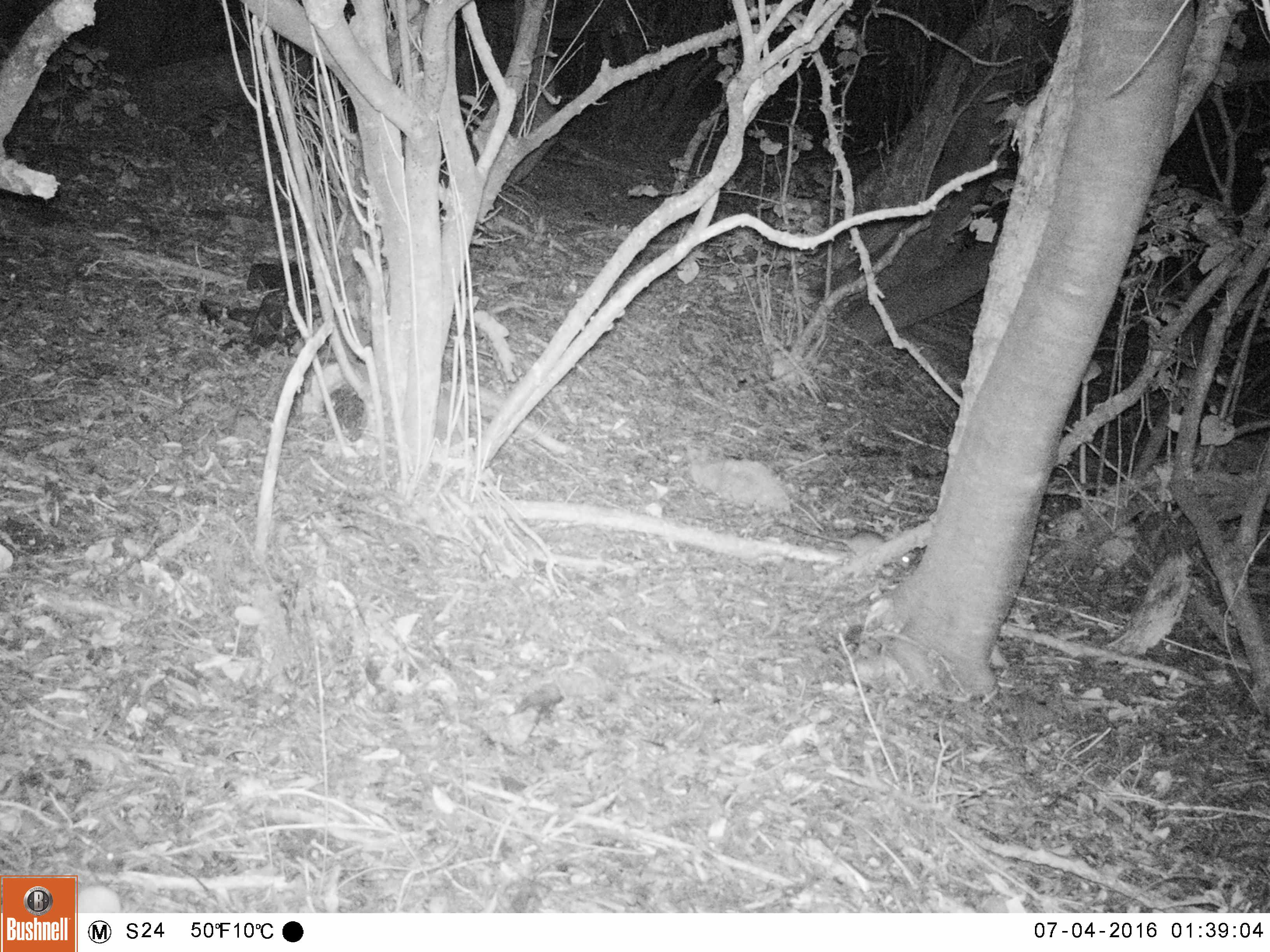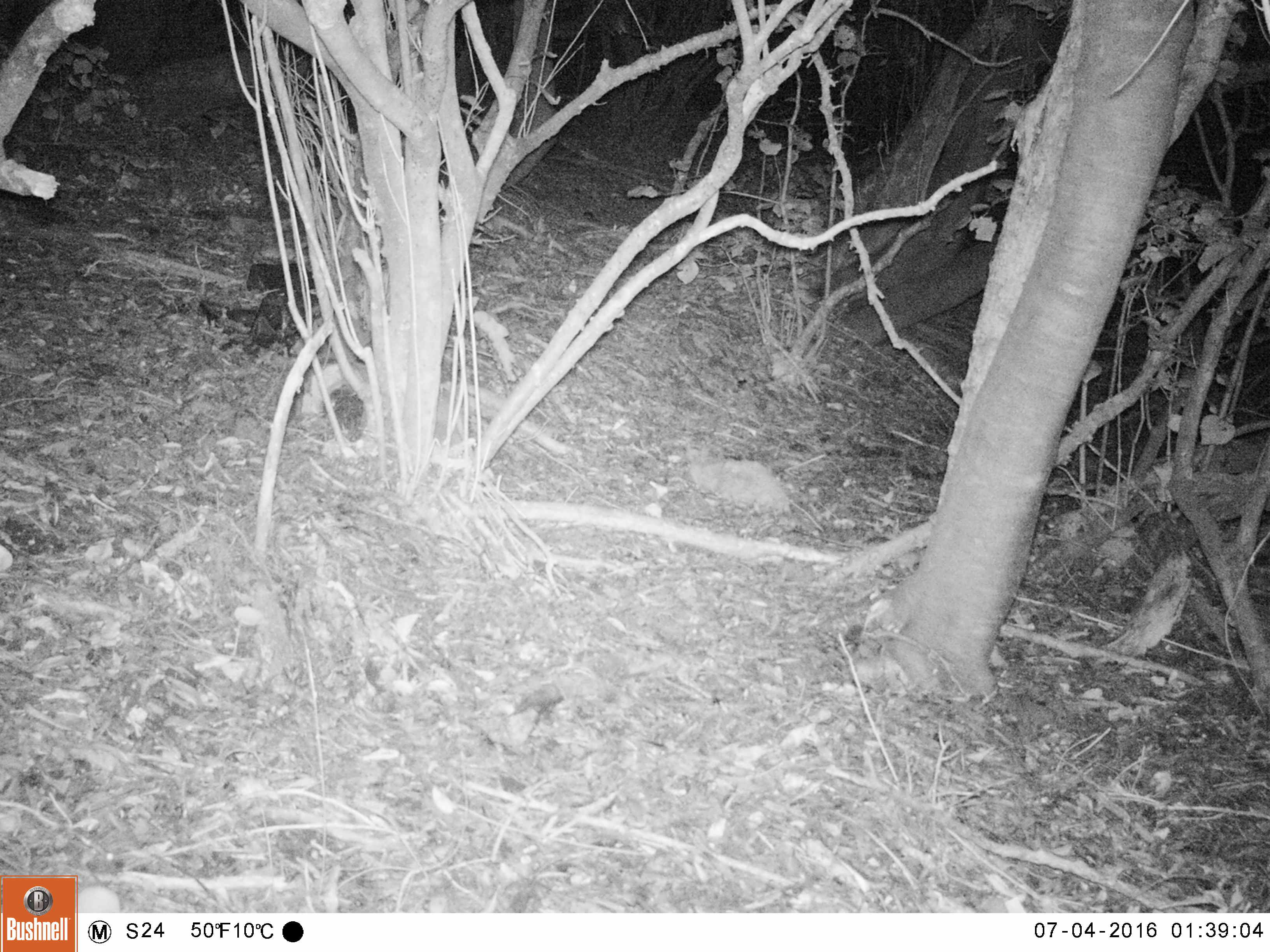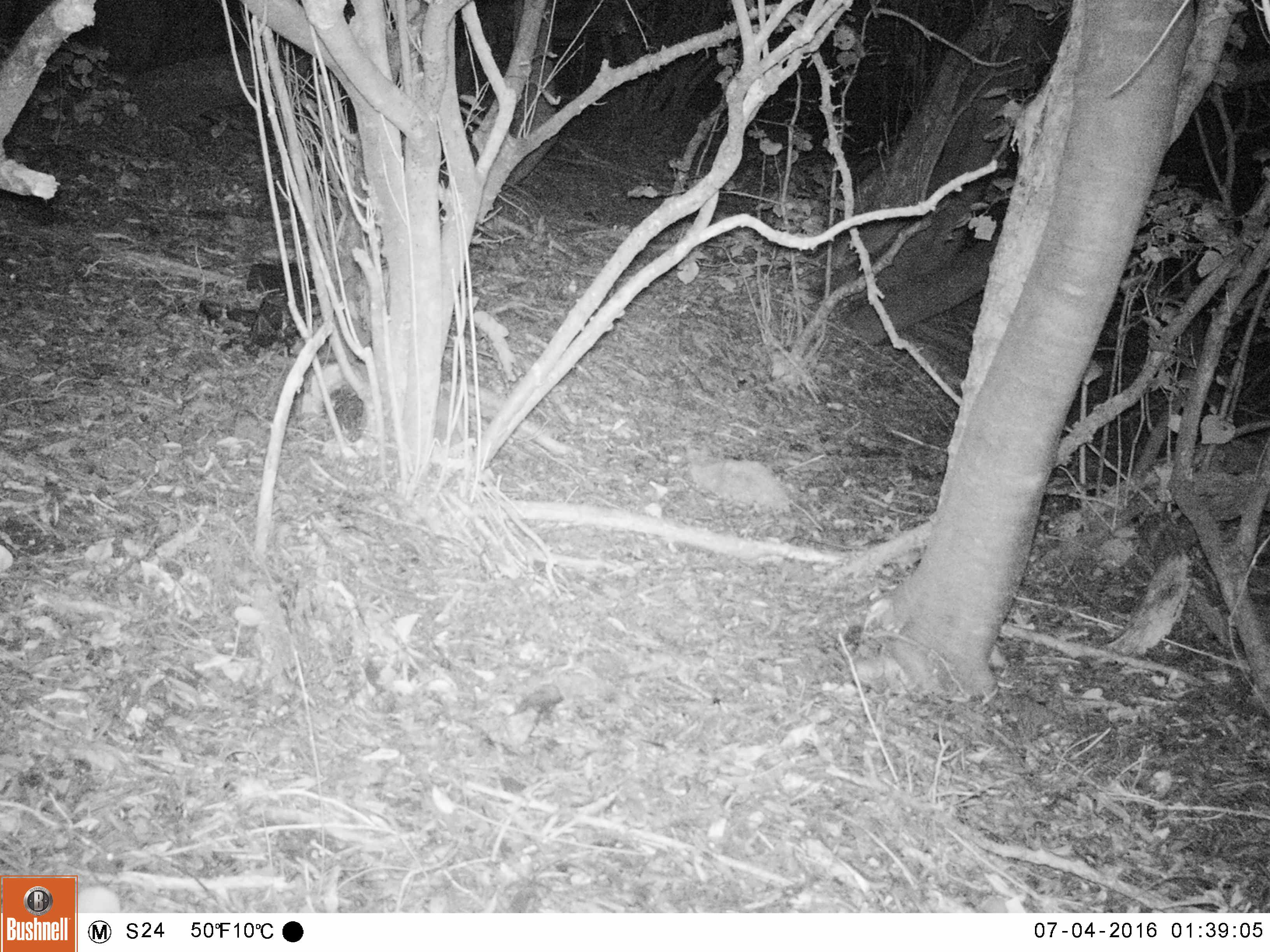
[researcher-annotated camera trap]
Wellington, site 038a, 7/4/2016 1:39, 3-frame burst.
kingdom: Animalia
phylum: Chordata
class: Mammalia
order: Rodentia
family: Muridae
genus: Rattus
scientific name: Rattus rattus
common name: ship rat